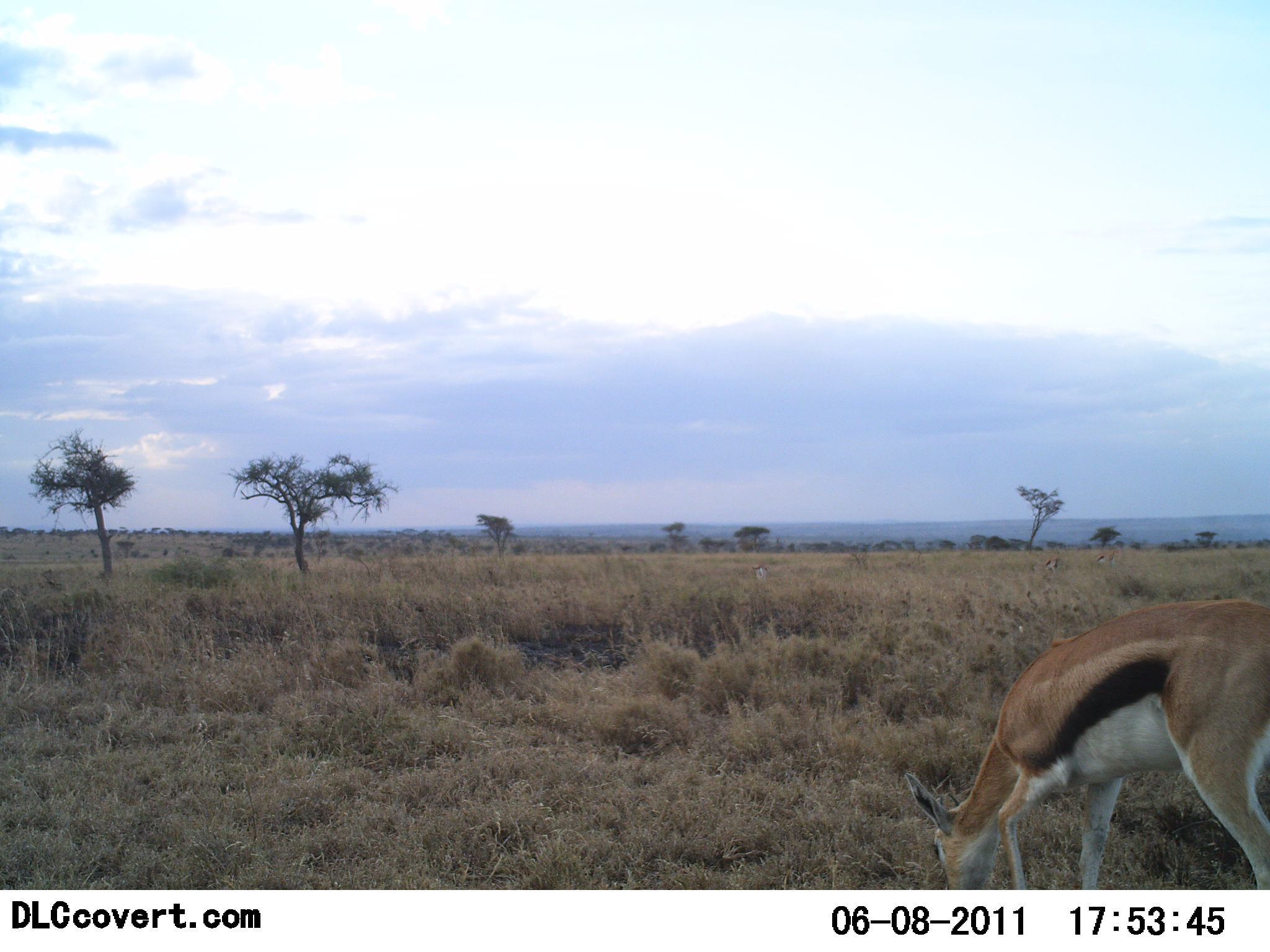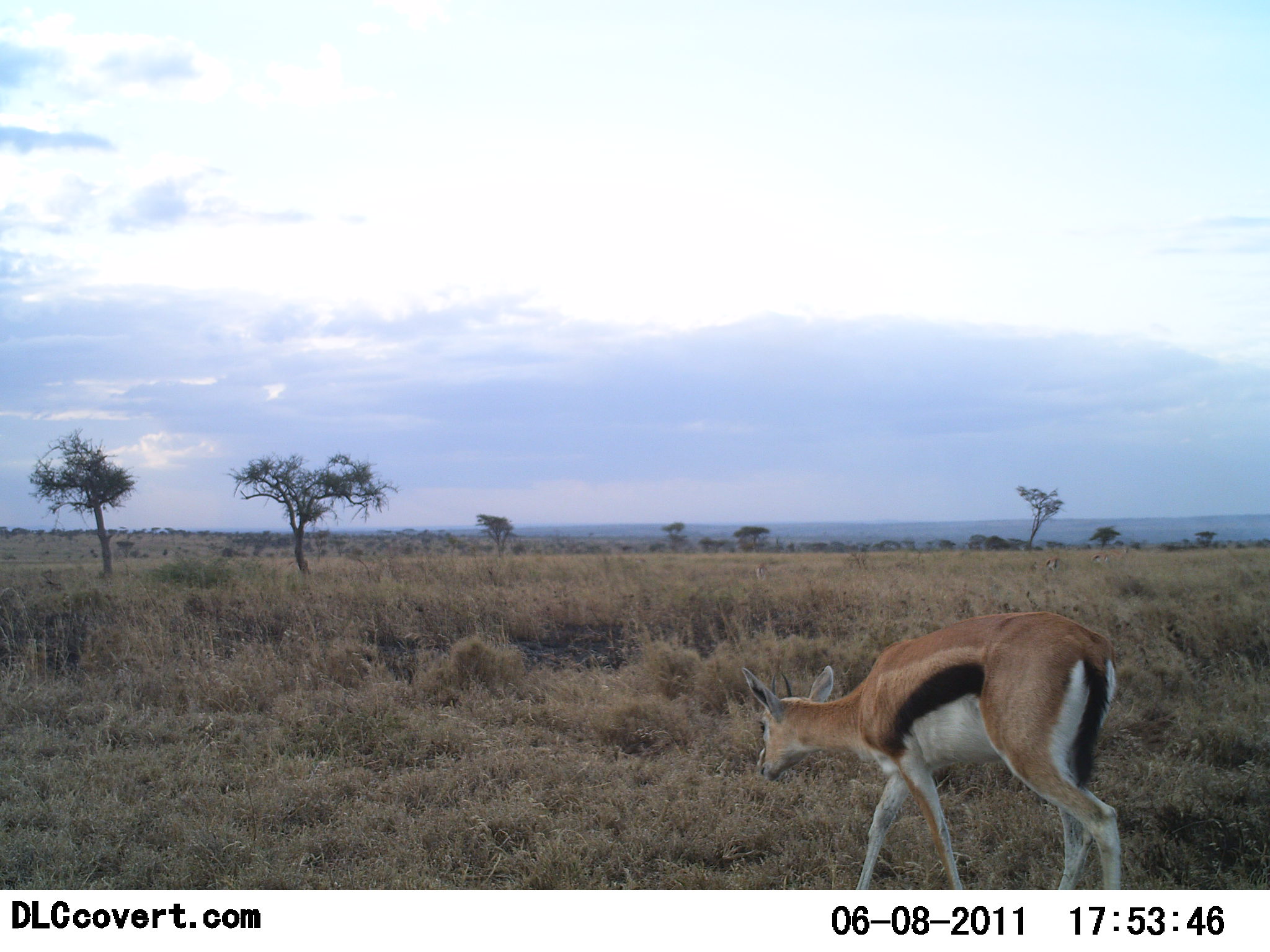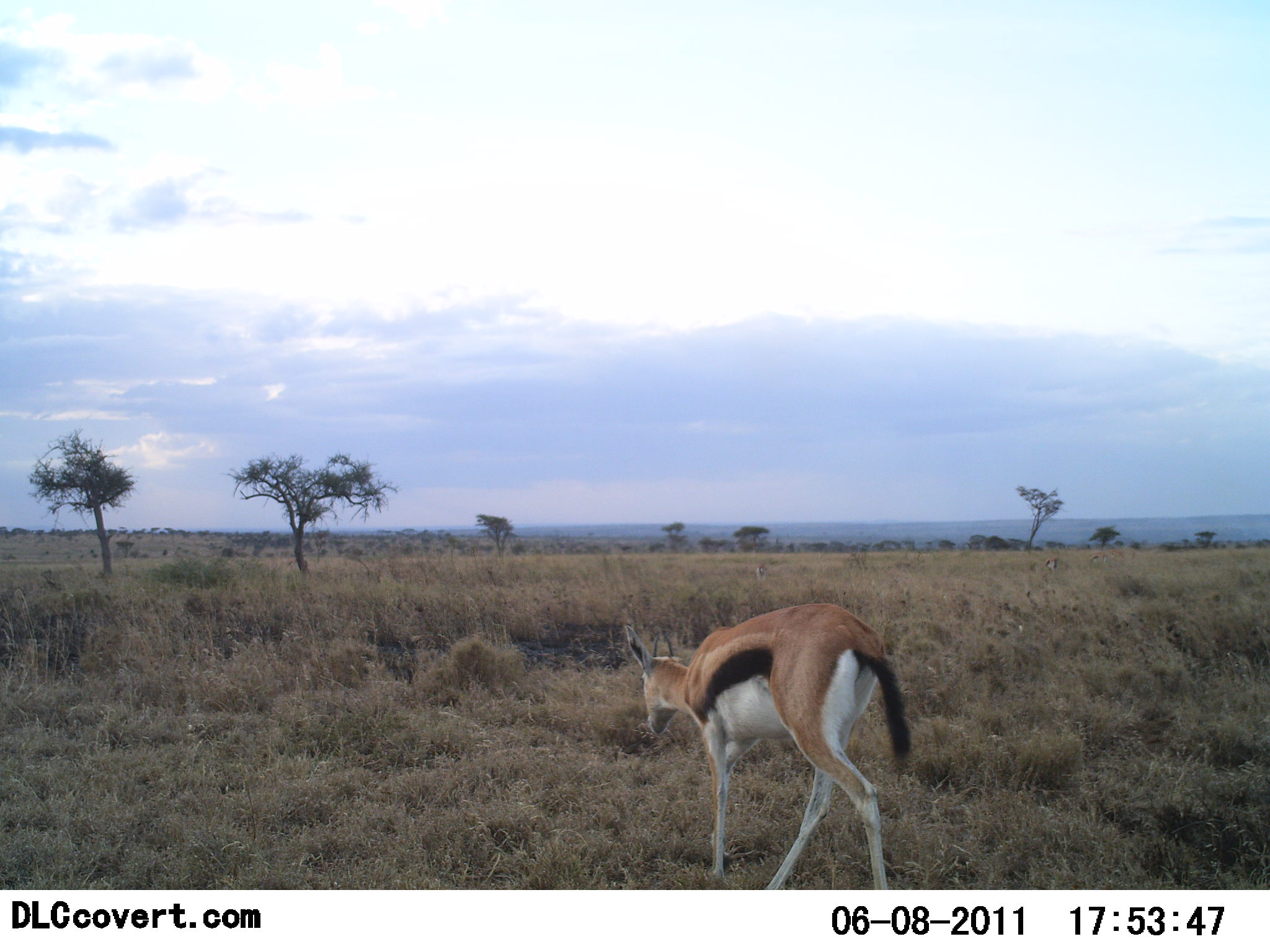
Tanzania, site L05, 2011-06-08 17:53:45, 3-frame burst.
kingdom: Animalia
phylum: Chordata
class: Mammalia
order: Artiodactyla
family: Bovidae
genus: Eudorcas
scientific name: Eudorcas thomsonii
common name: thomson's gazelle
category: gazellethomsons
Gazellethomsons (thomson's gazelle) (Eudorcas thomsonii), count 1. Behavior (volunteer vote fractions): standing 8%, resting 0%, moving 100%, interacting 0%. Young present (vote fraction): 0%. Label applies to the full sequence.